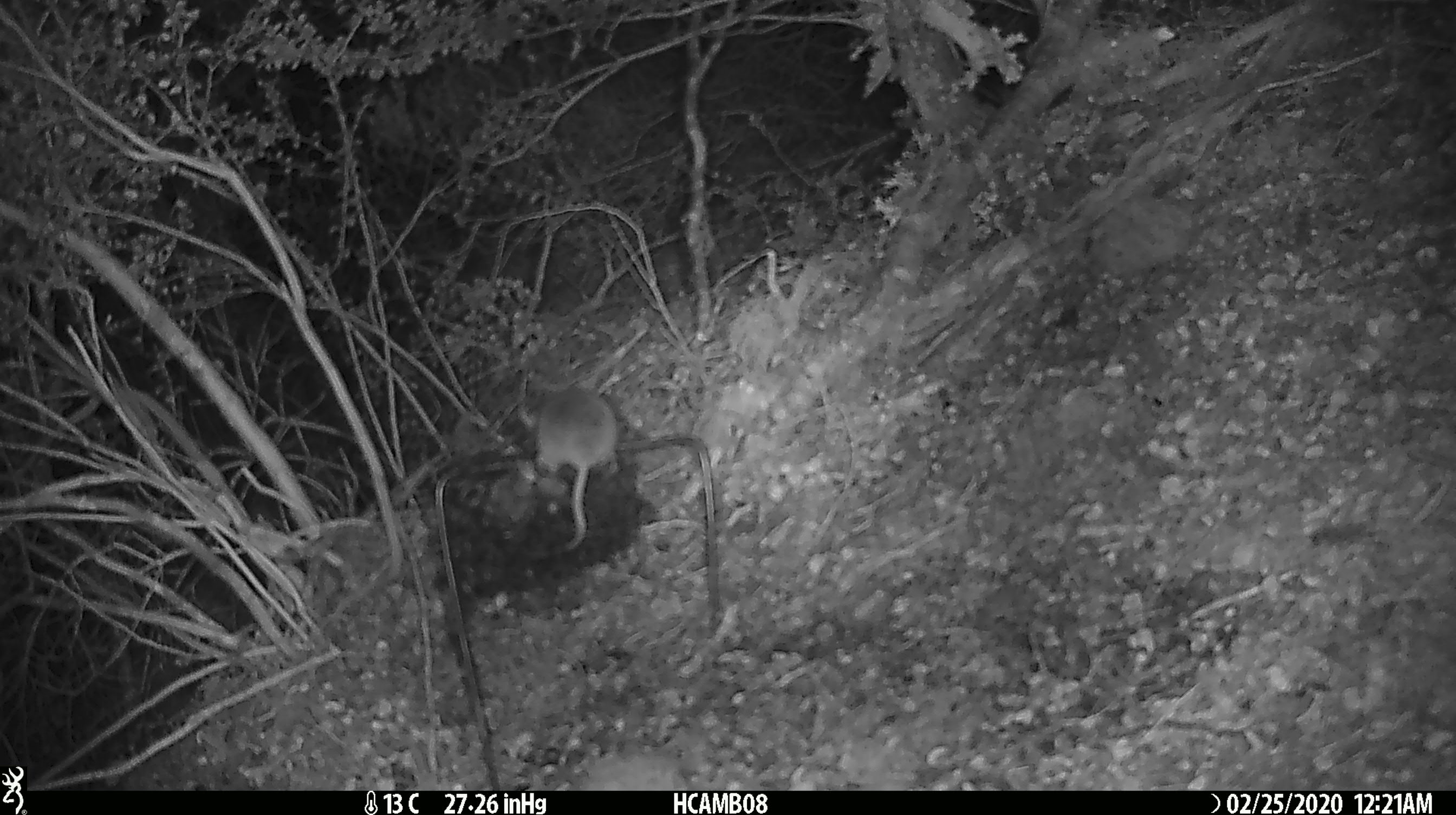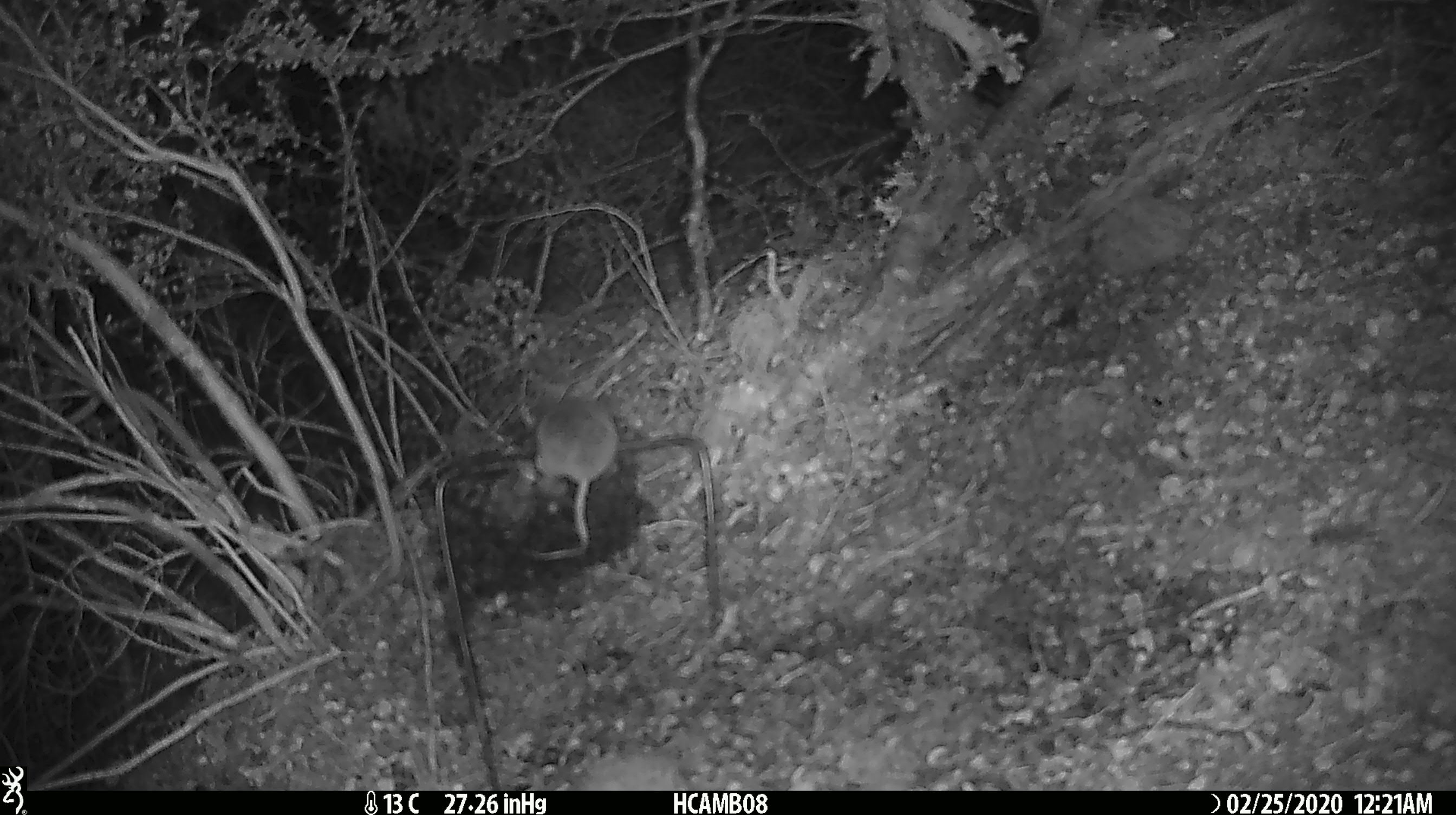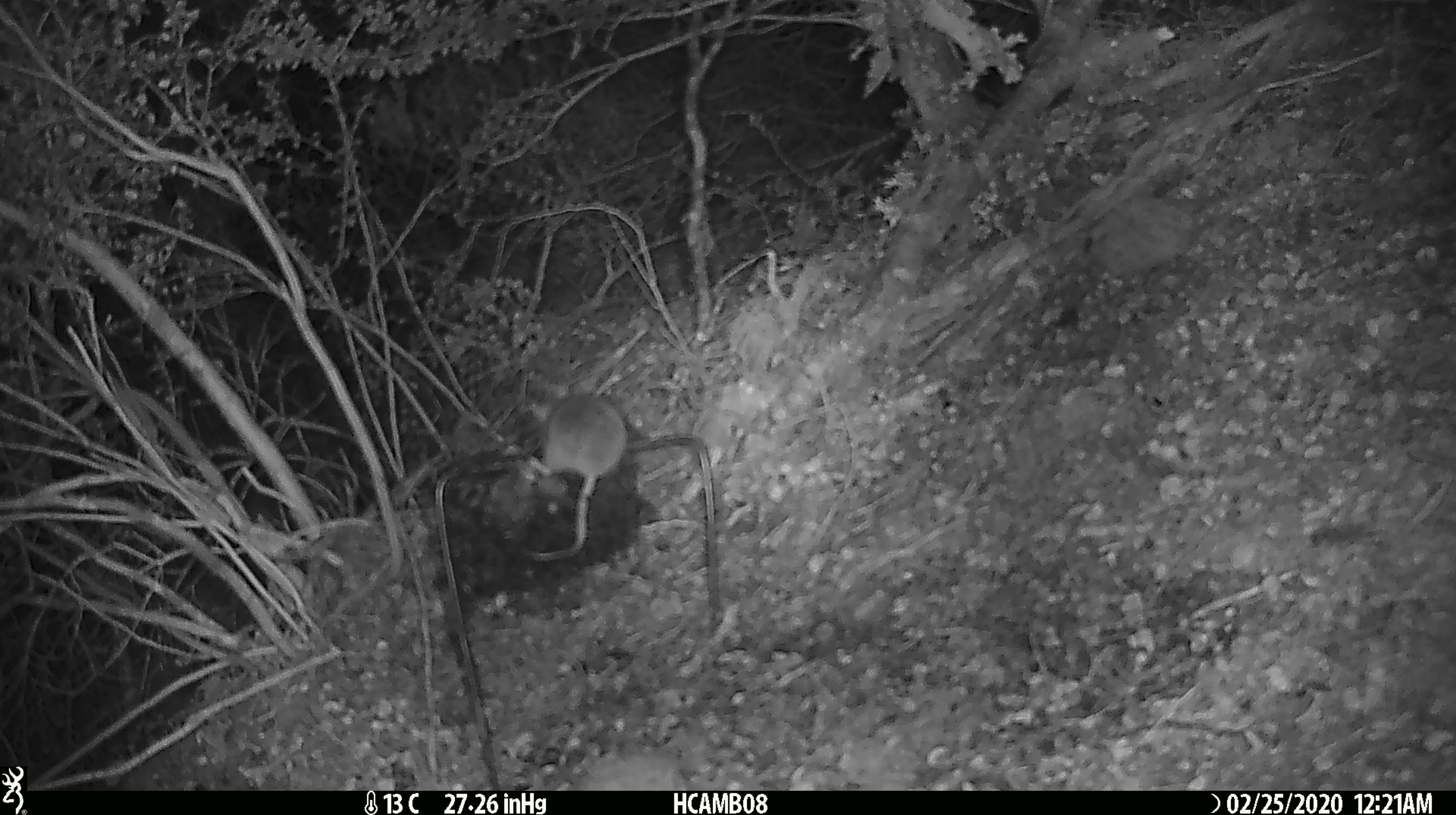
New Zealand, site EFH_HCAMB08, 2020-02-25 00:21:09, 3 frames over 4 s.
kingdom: Animalia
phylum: Chordata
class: Mammalia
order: Rodentia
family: Muridae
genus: Mus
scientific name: Mus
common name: mouse